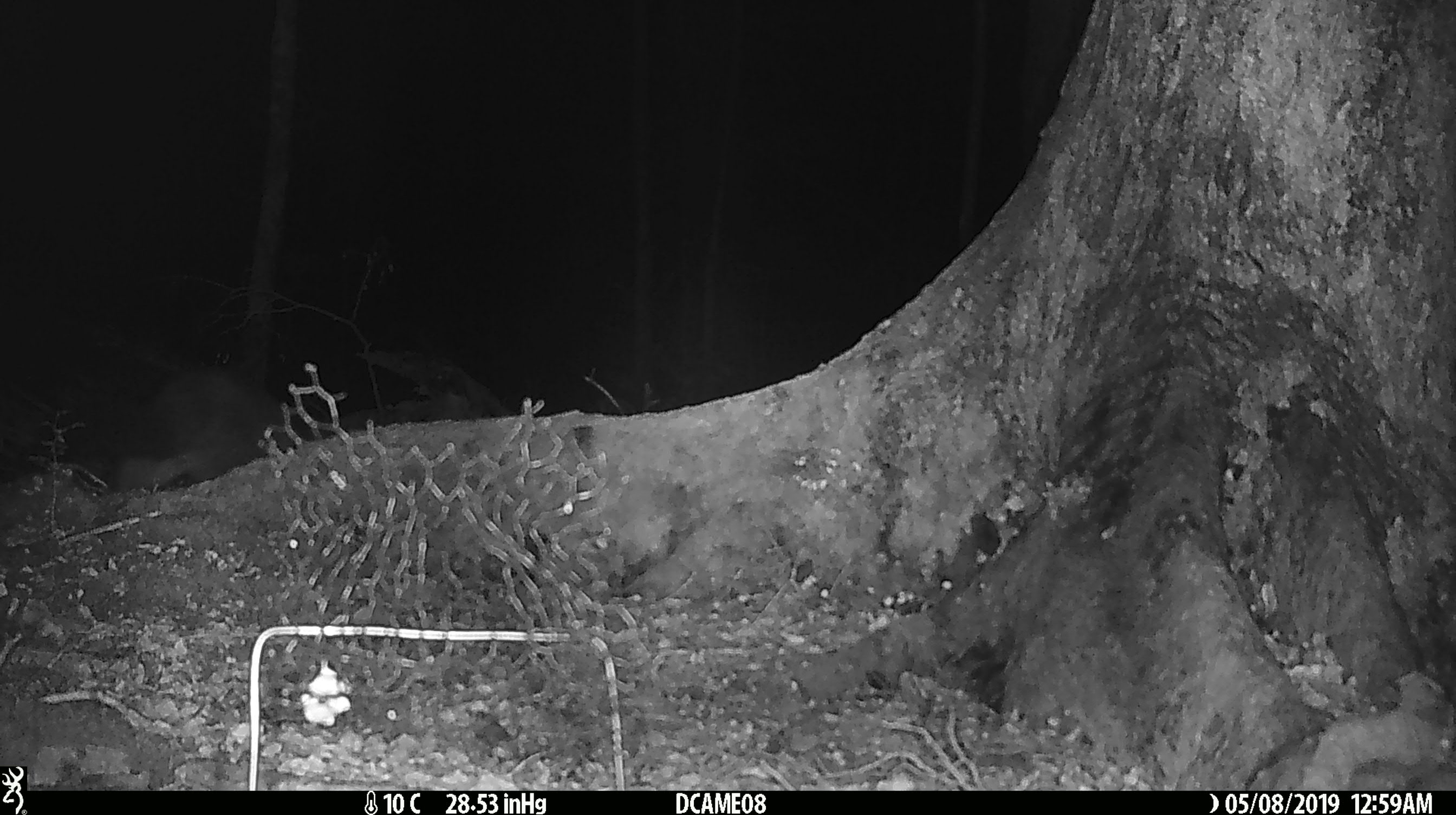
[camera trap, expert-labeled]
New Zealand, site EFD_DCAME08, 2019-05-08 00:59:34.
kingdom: Animalia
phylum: Chordata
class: Mammalia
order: Diprotodontia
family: Phalangeridae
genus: Trichosurus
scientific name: Trichosurus vulpecula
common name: common brushtail possum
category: possum